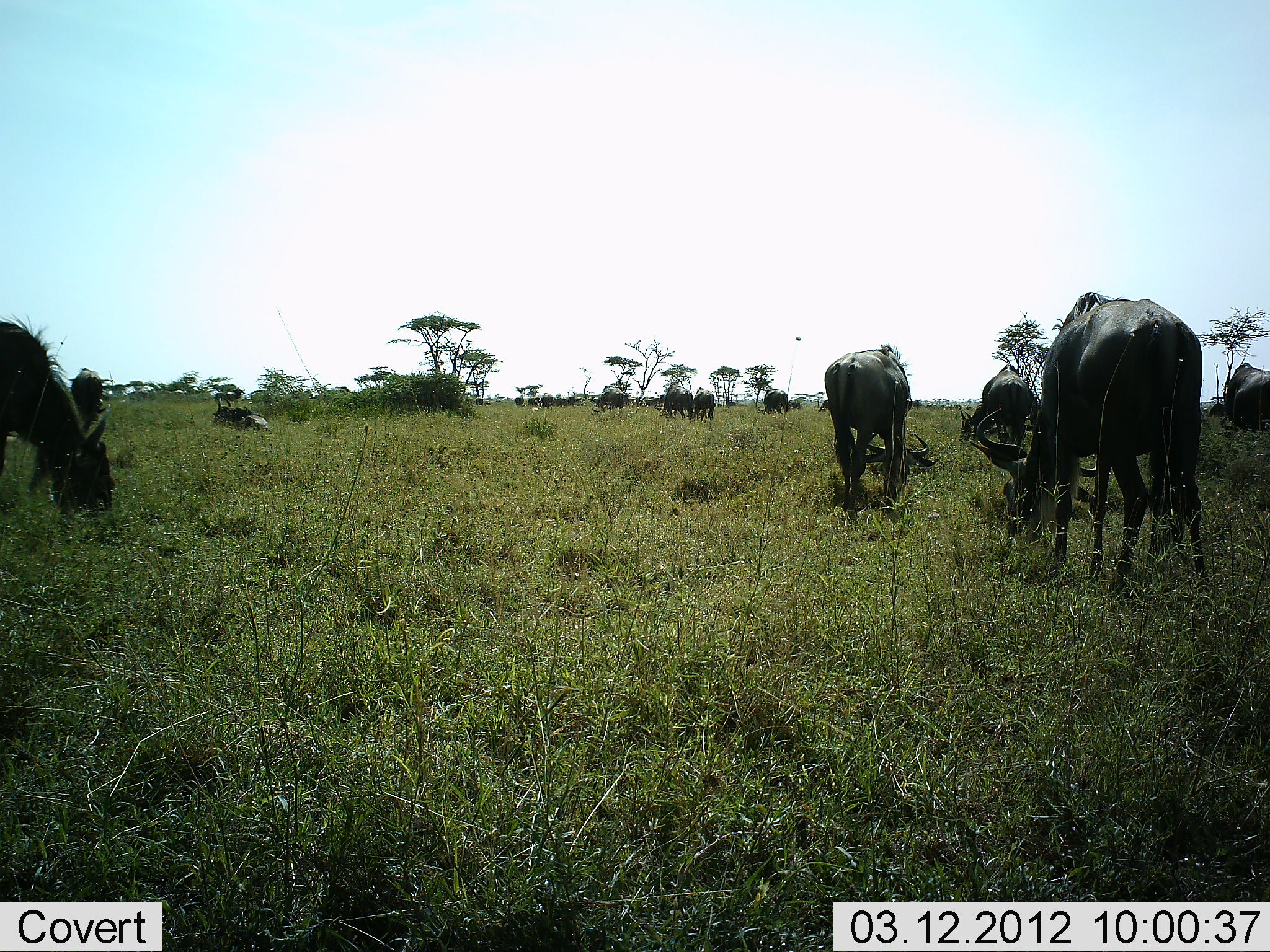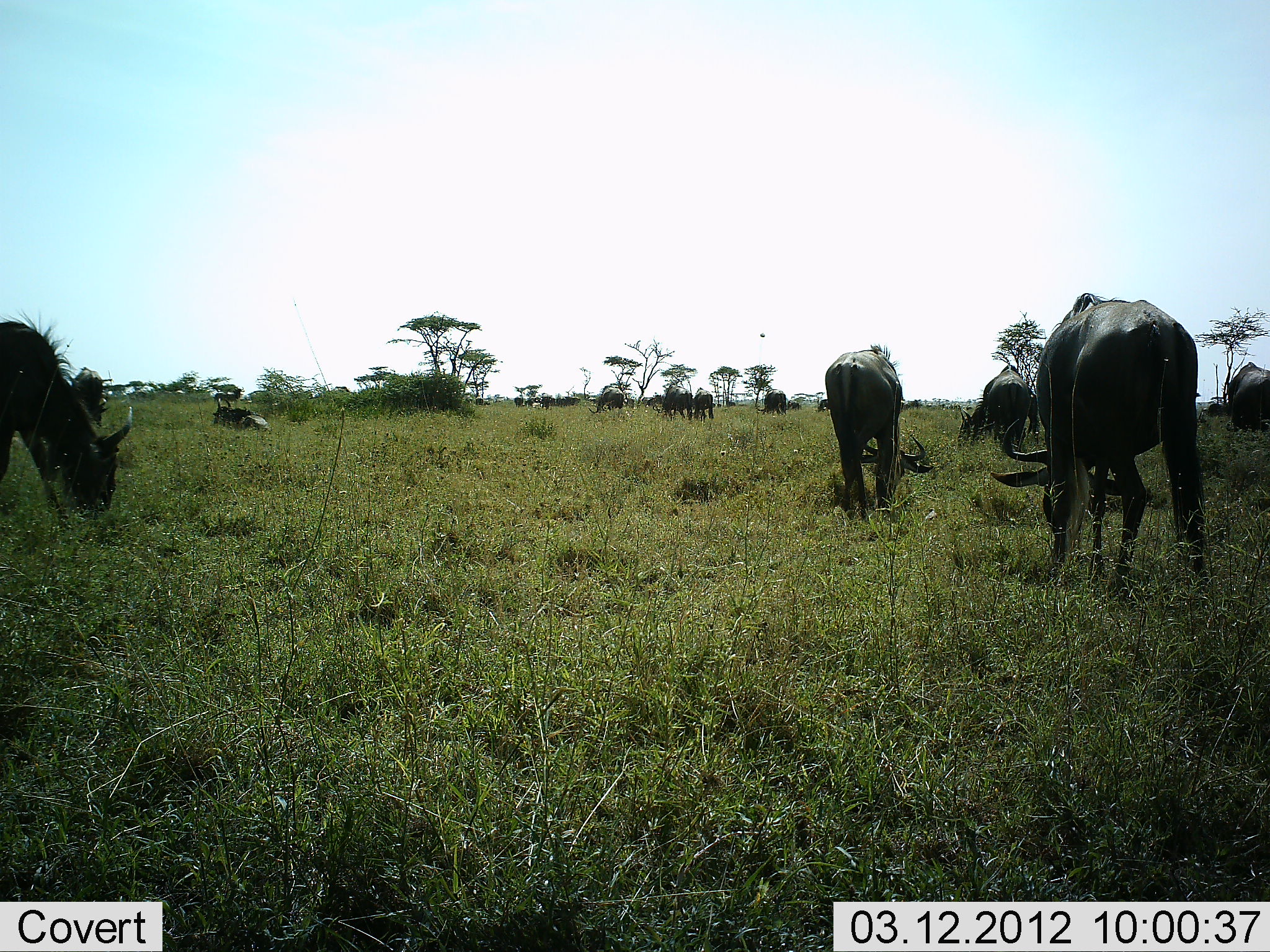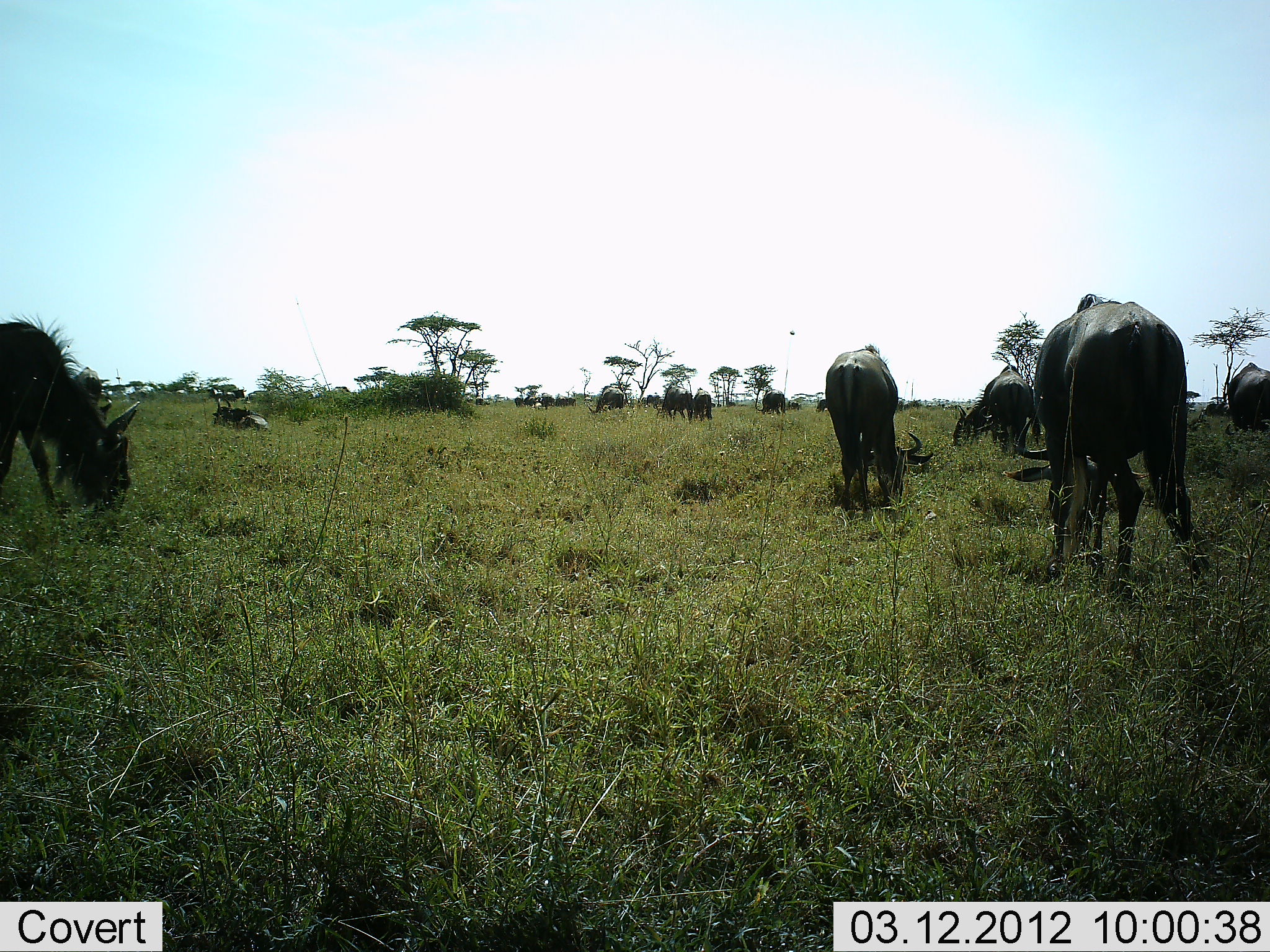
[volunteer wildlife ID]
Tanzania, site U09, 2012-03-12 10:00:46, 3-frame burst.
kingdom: Animalia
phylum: Chordata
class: Mammalia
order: Artiodactyla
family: Bovidae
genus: Connochaetes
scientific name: Connochaetes taurinus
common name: blue wildebeest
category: wildebeest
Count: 11-50.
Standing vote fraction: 26%.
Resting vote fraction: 30%.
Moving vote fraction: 17%.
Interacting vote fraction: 0%.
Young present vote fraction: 0%.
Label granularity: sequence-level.